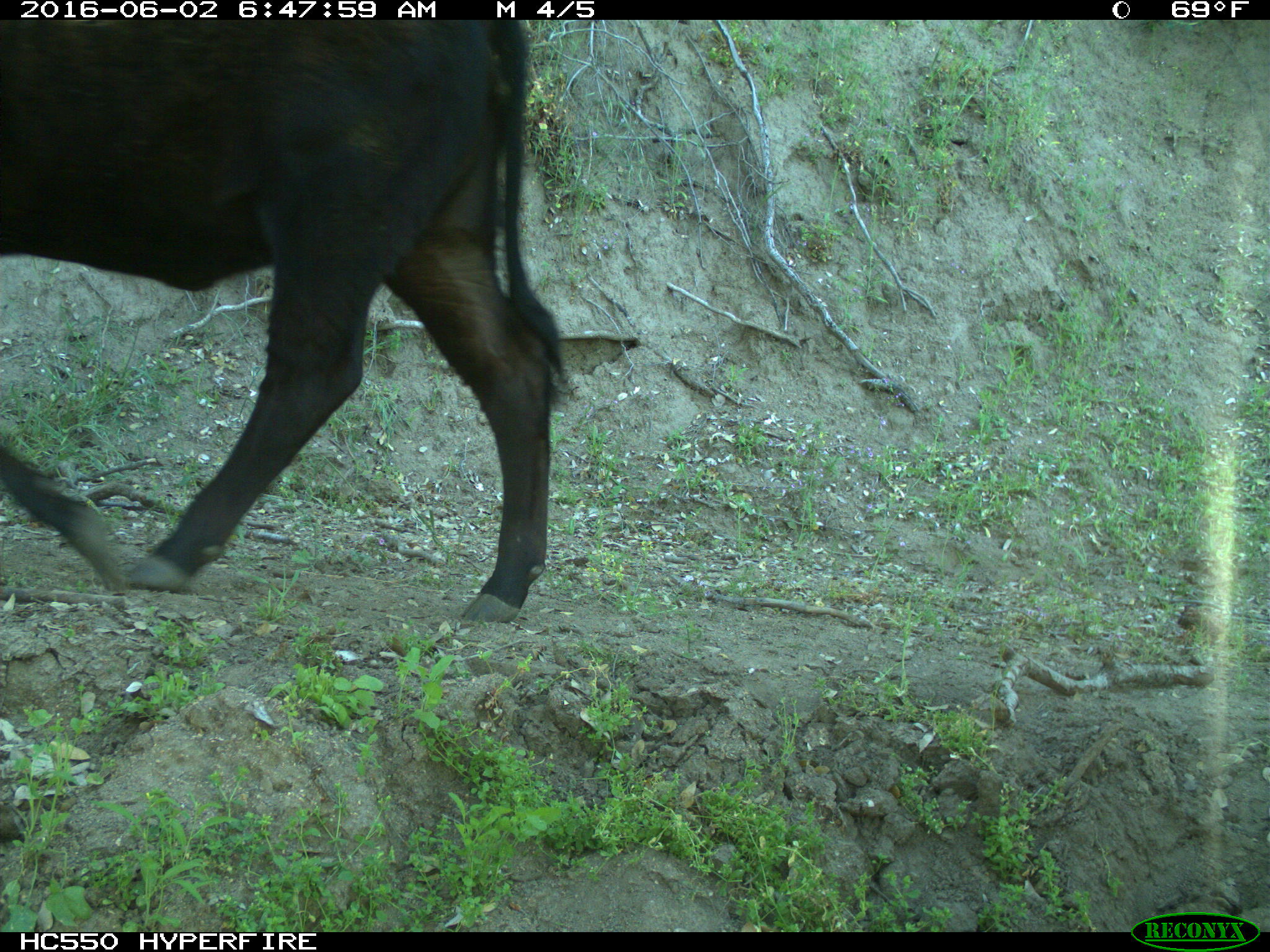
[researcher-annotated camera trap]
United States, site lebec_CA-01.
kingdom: Animalia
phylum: Chordata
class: Mammalia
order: Artiodactyla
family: Bovidae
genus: Bos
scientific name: Bos taurus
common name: domestic cow